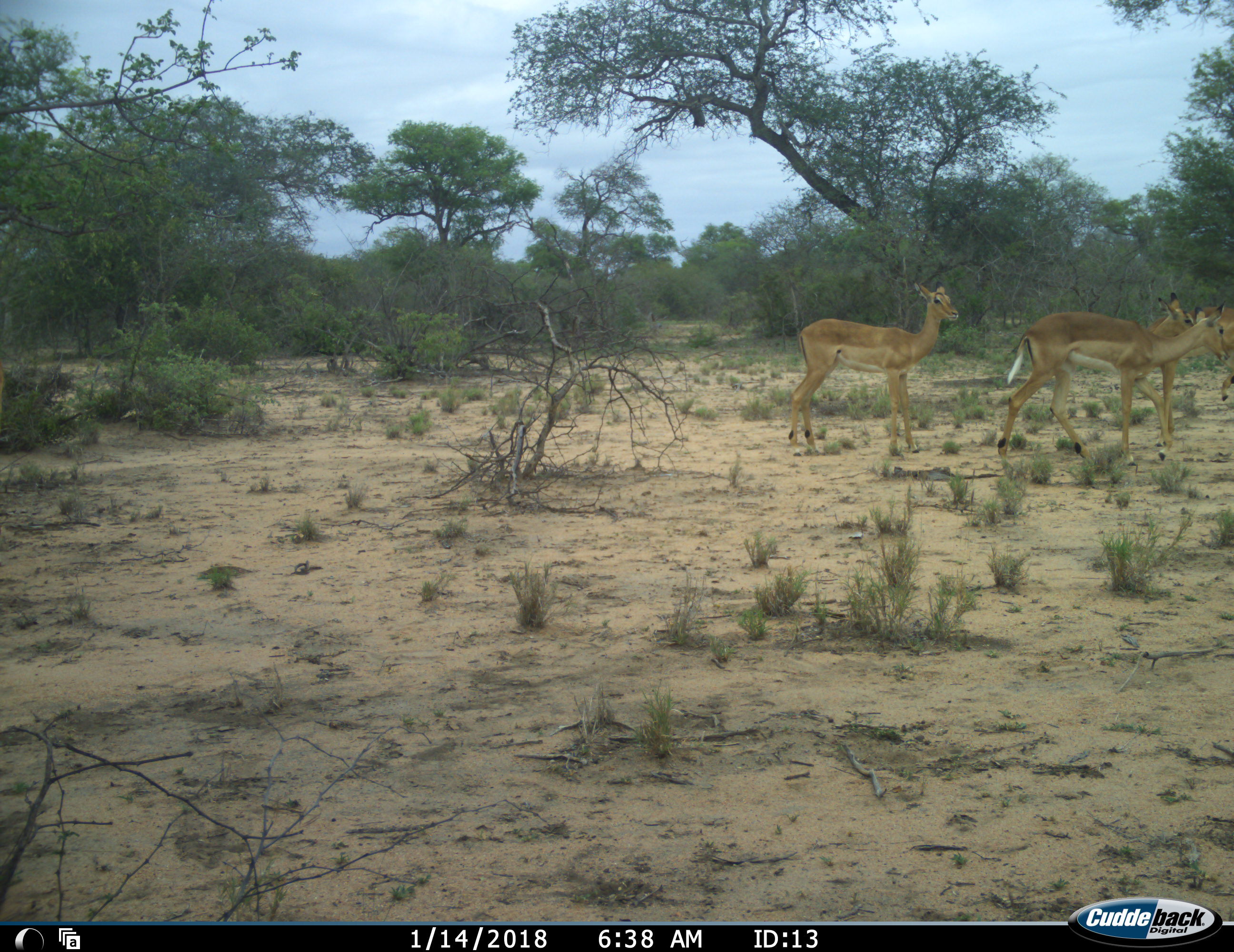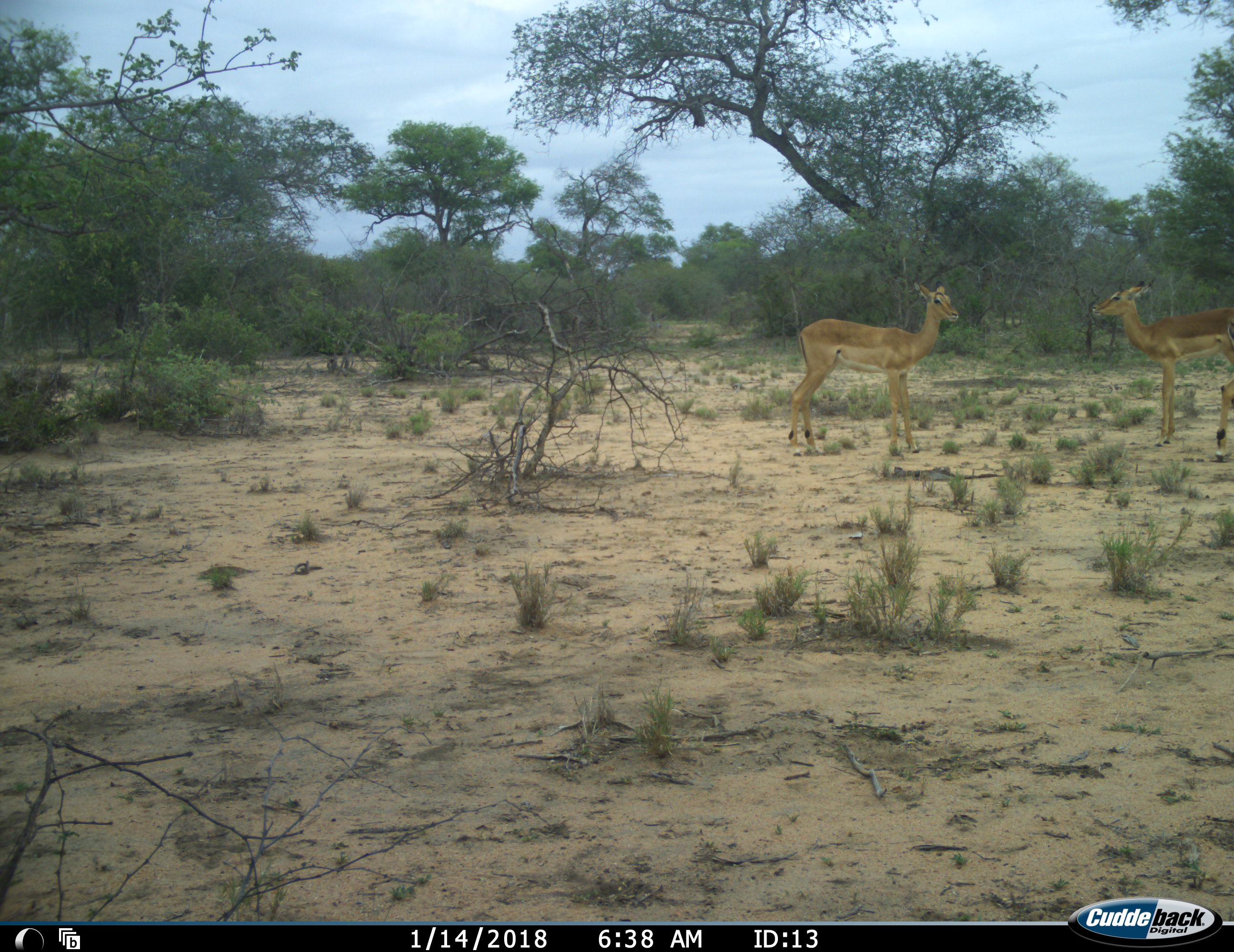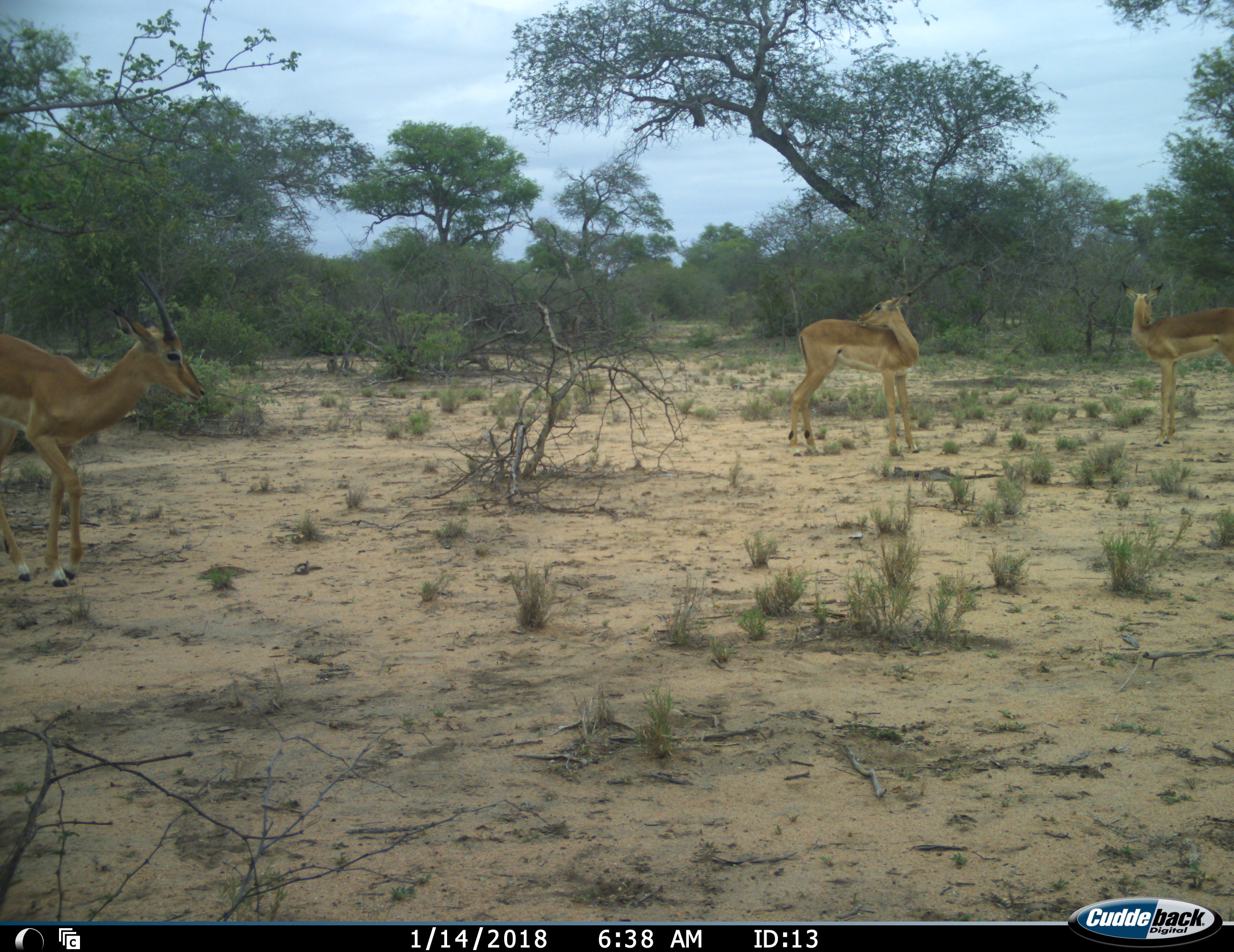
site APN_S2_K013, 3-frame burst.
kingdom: Animalia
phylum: Chordata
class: Mammalia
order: Artiodactyla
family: Bovidae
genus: Aepyceros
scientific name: Aepyceros melampus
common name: impala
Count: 5.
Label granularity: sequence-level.